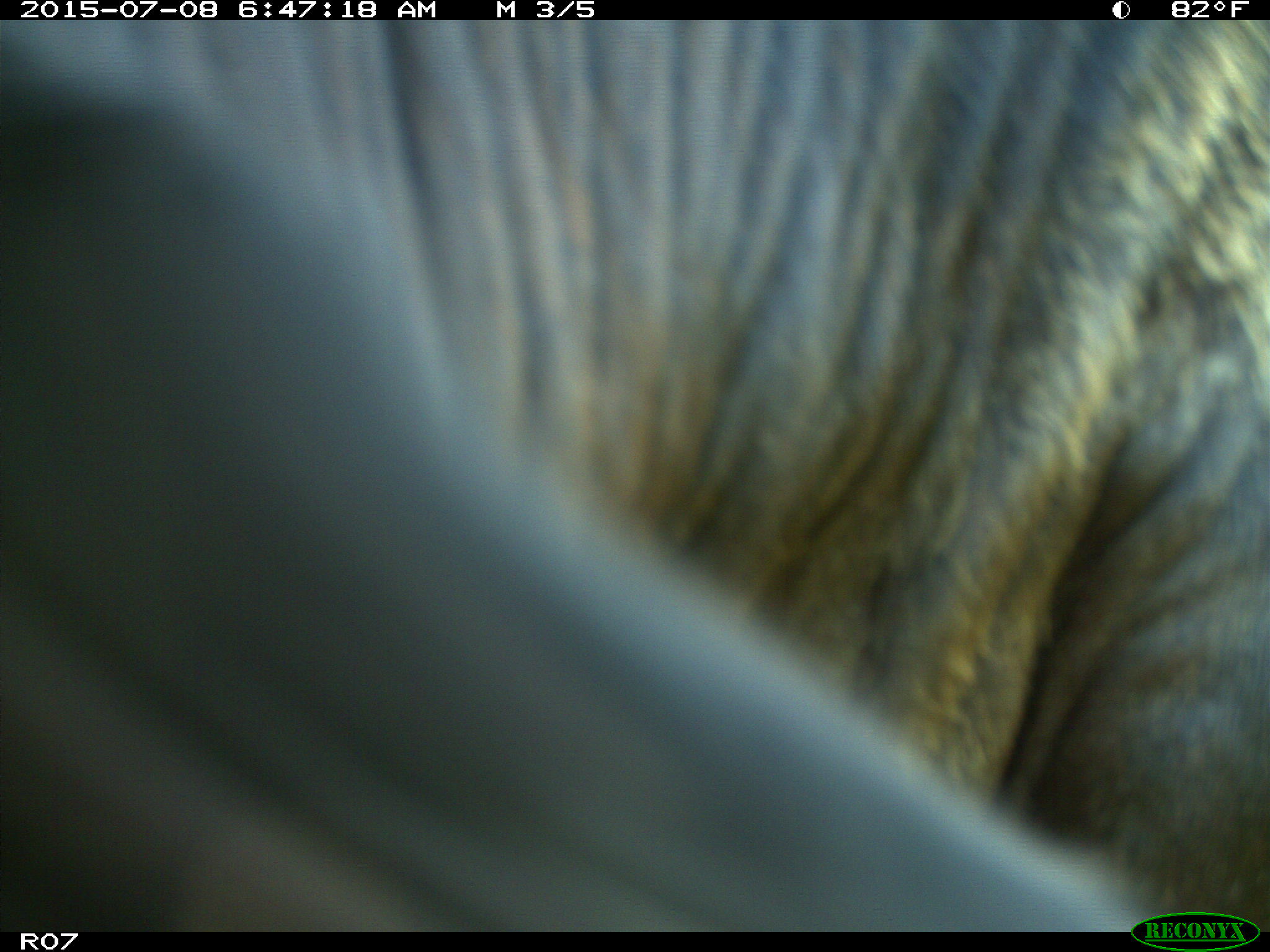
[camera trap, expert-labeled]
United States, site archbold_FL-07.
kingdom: Animalia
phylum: Chordata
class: Mammalia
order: Artiodactyla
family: Bovidae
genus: Bos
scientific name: Bos taurus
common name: domestic cow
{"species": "Bos taurus (domestic cow)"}